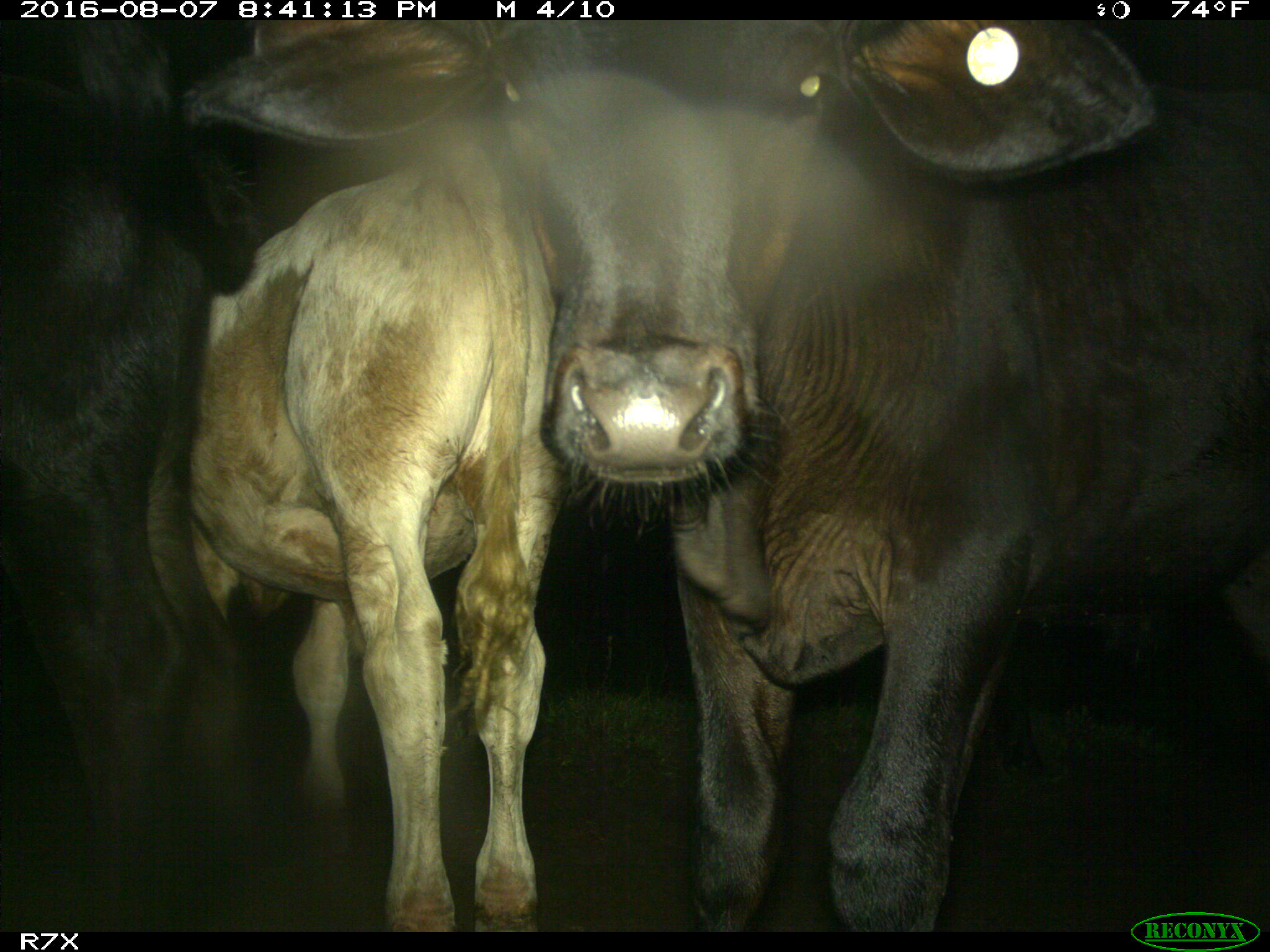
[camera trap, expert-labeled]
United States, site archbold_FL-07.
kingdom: Animalia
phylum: Chordata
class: Mammalia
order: Artiodactyla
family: Bovidae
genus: Bos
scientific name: Bos taurus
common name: domestic cow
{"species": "Bos taurus (domestic cow)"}